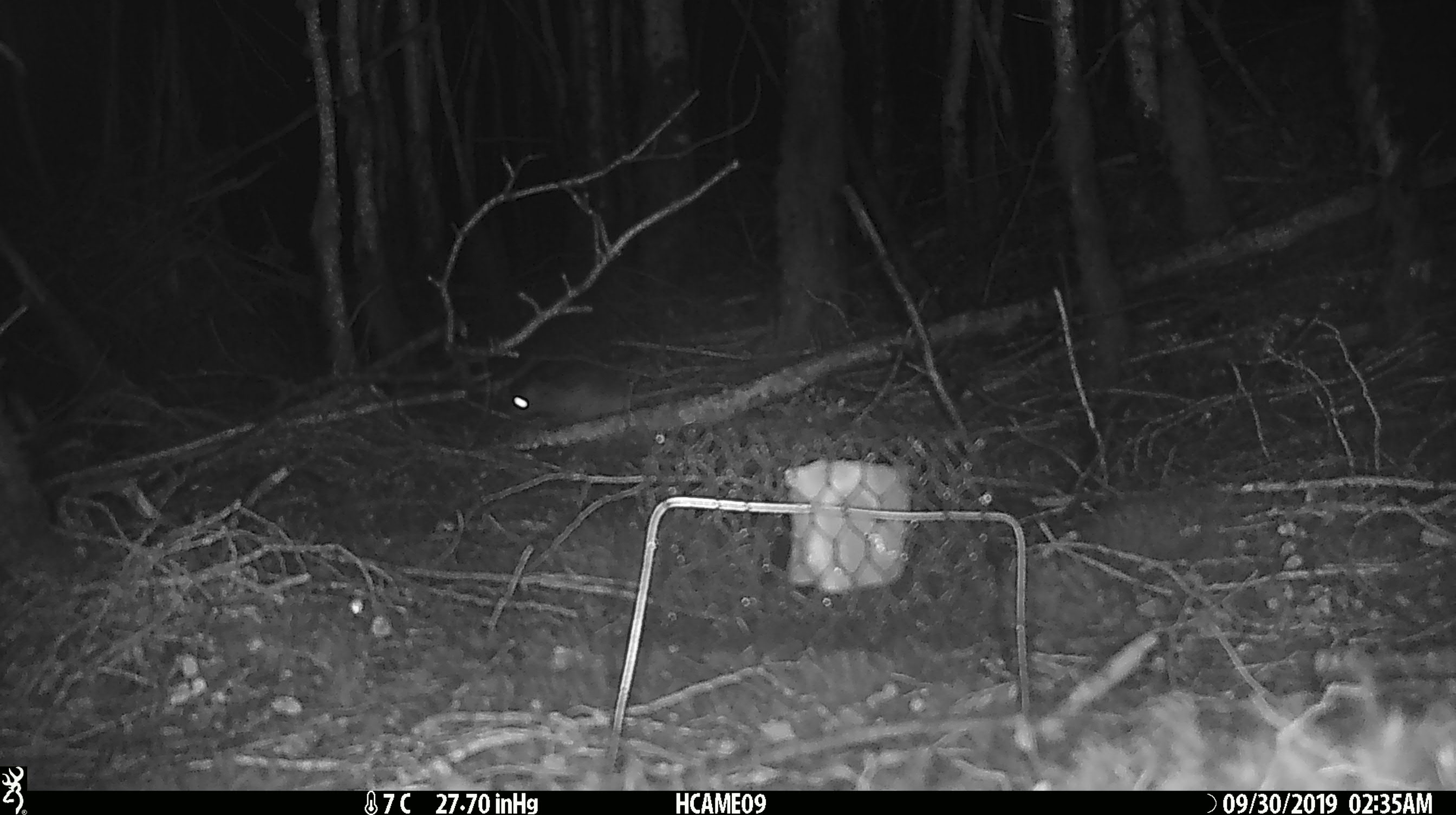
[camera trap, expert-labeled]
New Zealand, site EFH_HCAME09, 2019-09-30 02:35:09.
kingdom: Animalia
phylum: Chordata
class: Mammalia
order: Rodentia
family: Muridae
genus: Rattus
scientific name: Rattus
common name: rat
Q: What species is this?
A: Rat (Rattus).